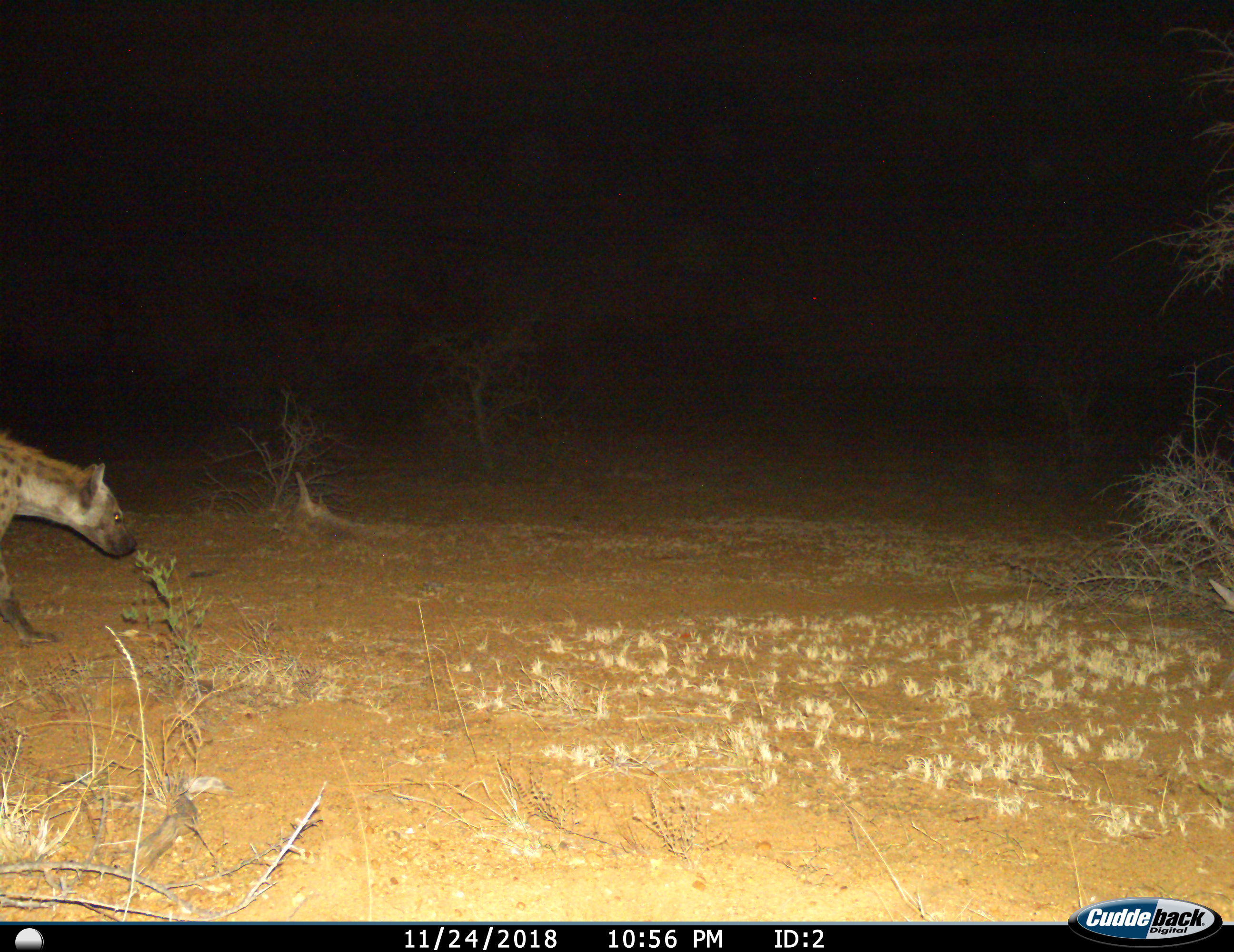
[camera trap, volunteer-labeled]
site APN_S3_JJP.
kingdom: Animalia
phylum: Chordata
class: Mammalia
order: Carnivora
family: Hyaenidae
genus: Crocuta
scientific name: Crocuta crocuta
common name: spotted hyena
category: hyenaspotted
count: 1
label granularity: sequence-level